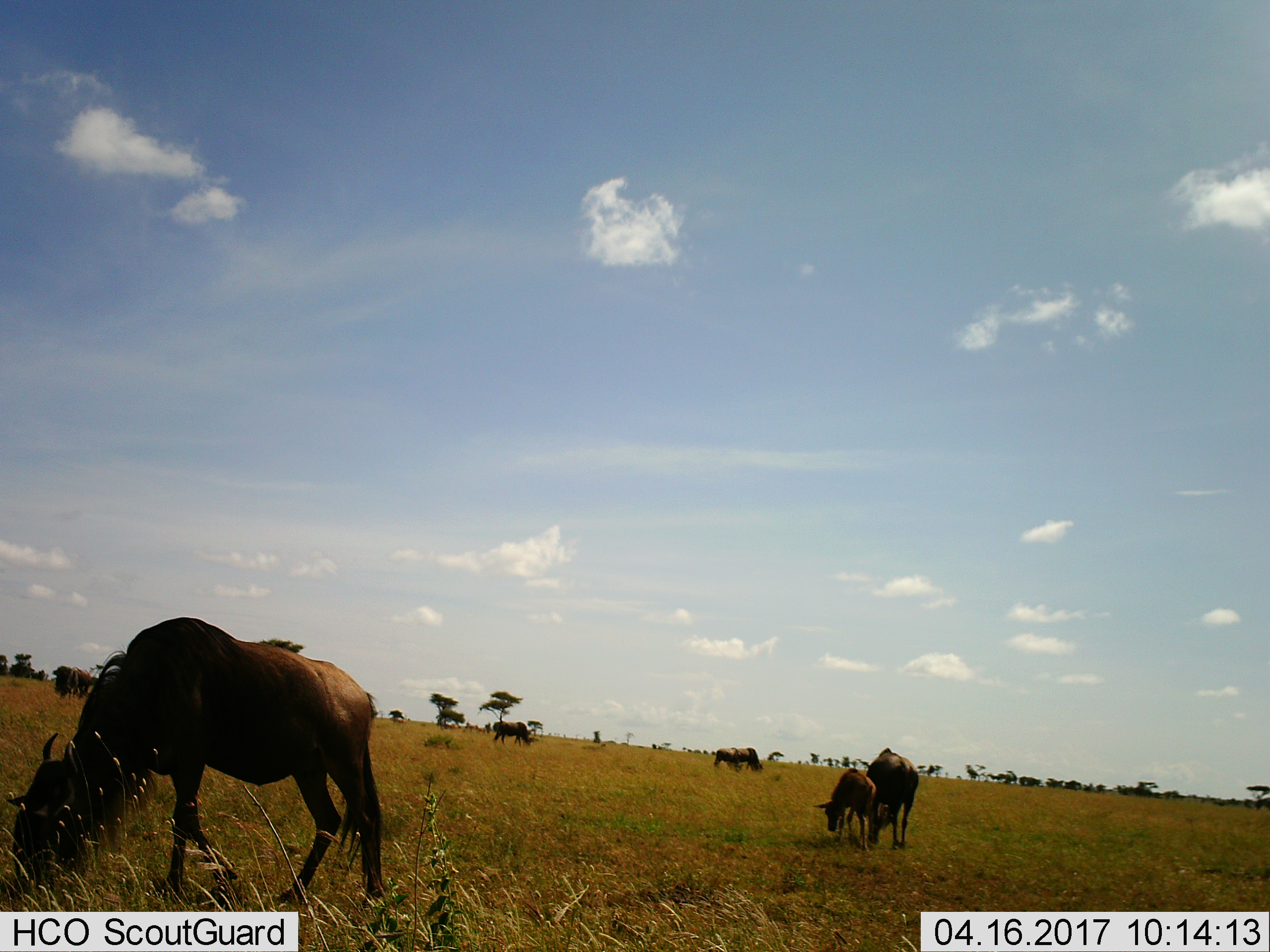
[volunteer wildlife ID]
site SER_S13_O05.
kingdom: Animalia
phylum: Chordata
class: Mammalia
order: Artiodactyla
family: Bovidae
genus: Connochaetes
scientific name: Connochaetes taurinus taurinus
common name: blue wildebeest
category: wildebeestblue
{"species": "wildebeestblue (blue wildebeest) (Connochaetes taurinus taurinus)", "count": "8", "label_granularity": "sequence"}